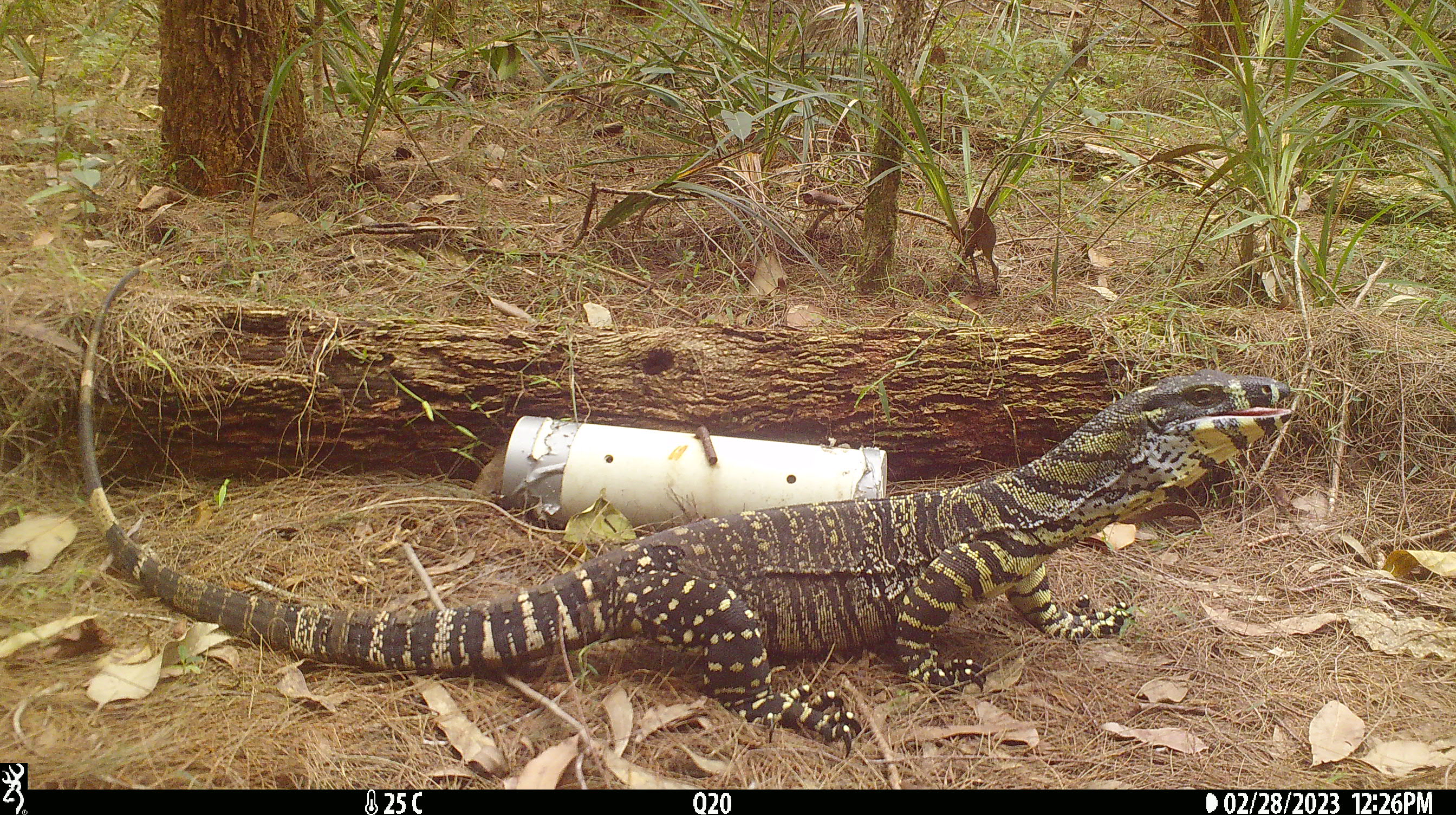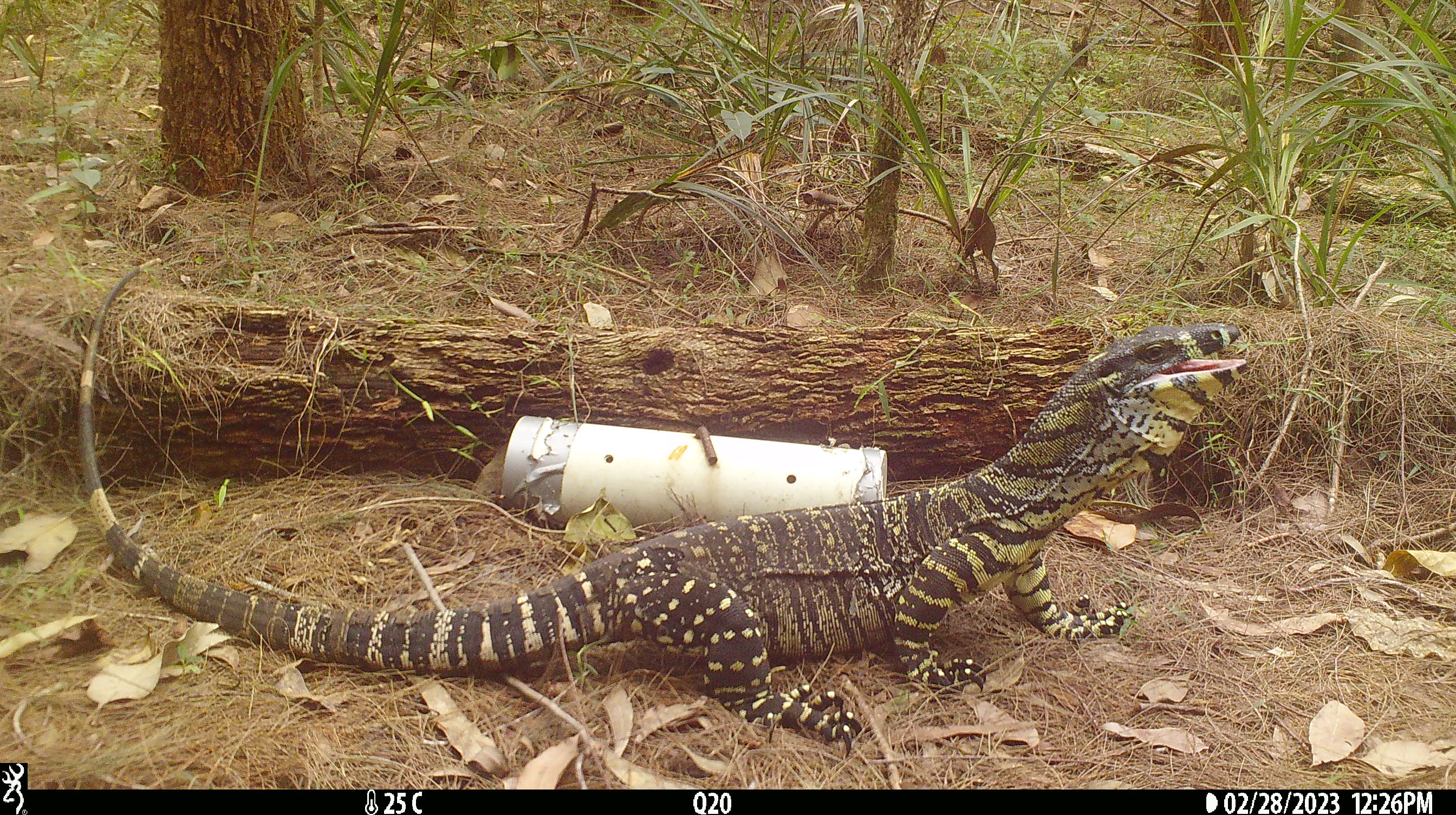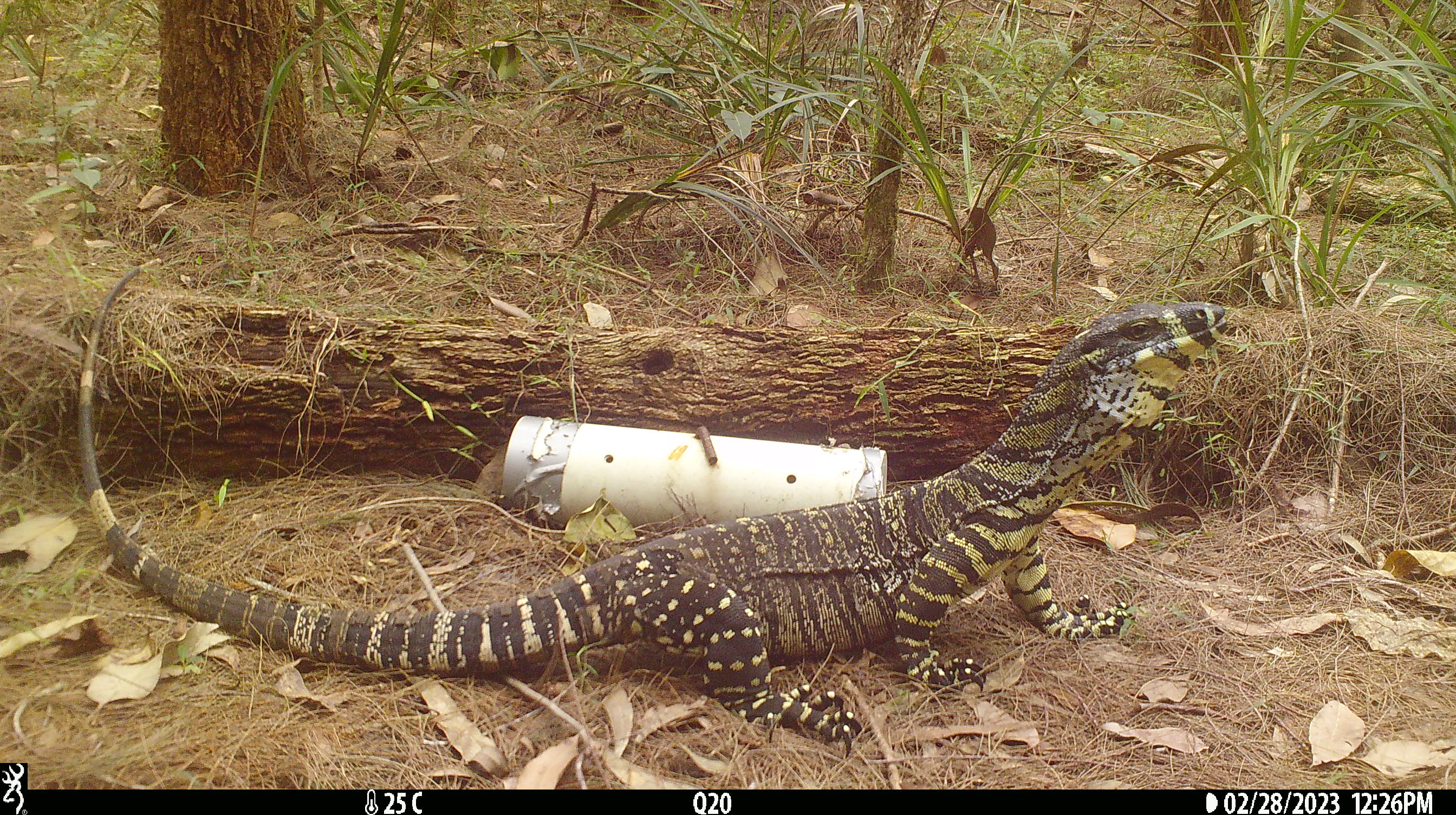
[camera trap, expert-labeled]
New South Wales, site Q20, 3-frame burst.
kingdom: Animalia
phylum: Chordata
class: Reptilia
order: Squamata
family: Varanidae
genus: Varanus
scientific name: Varanus varius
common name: lace monitor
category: goanna